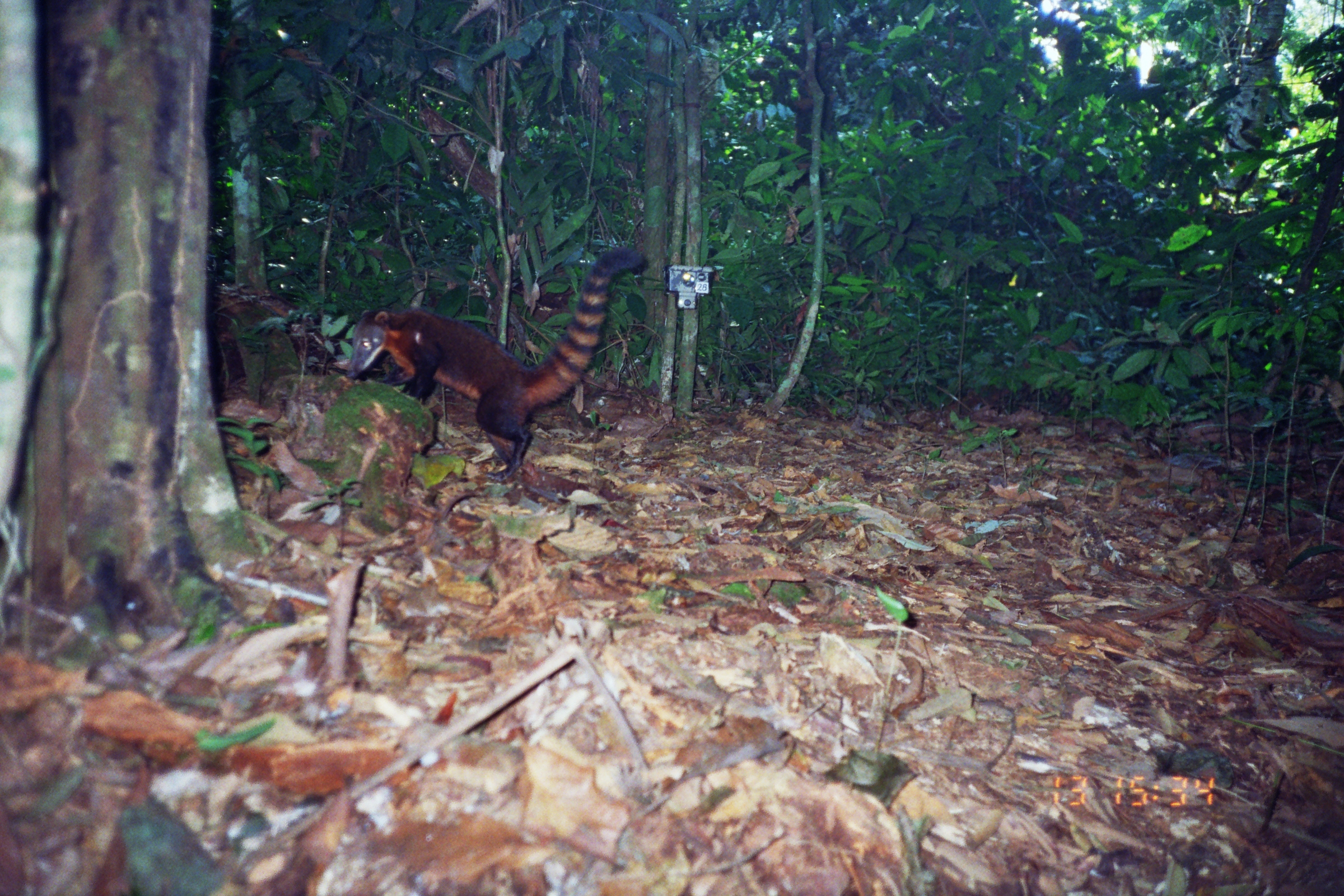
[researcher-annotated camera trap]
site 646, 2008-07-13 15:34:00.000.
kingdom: Animalia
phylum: Chordata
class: Mammalia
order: Carnivora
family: Procyonidae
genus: Nasua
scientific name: Nasua nasua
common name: south american coati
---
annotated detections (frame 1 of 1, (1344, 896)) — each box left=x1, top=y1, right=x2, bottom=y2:
nasua nasua: left=345, top=245, right=648, bottom=482